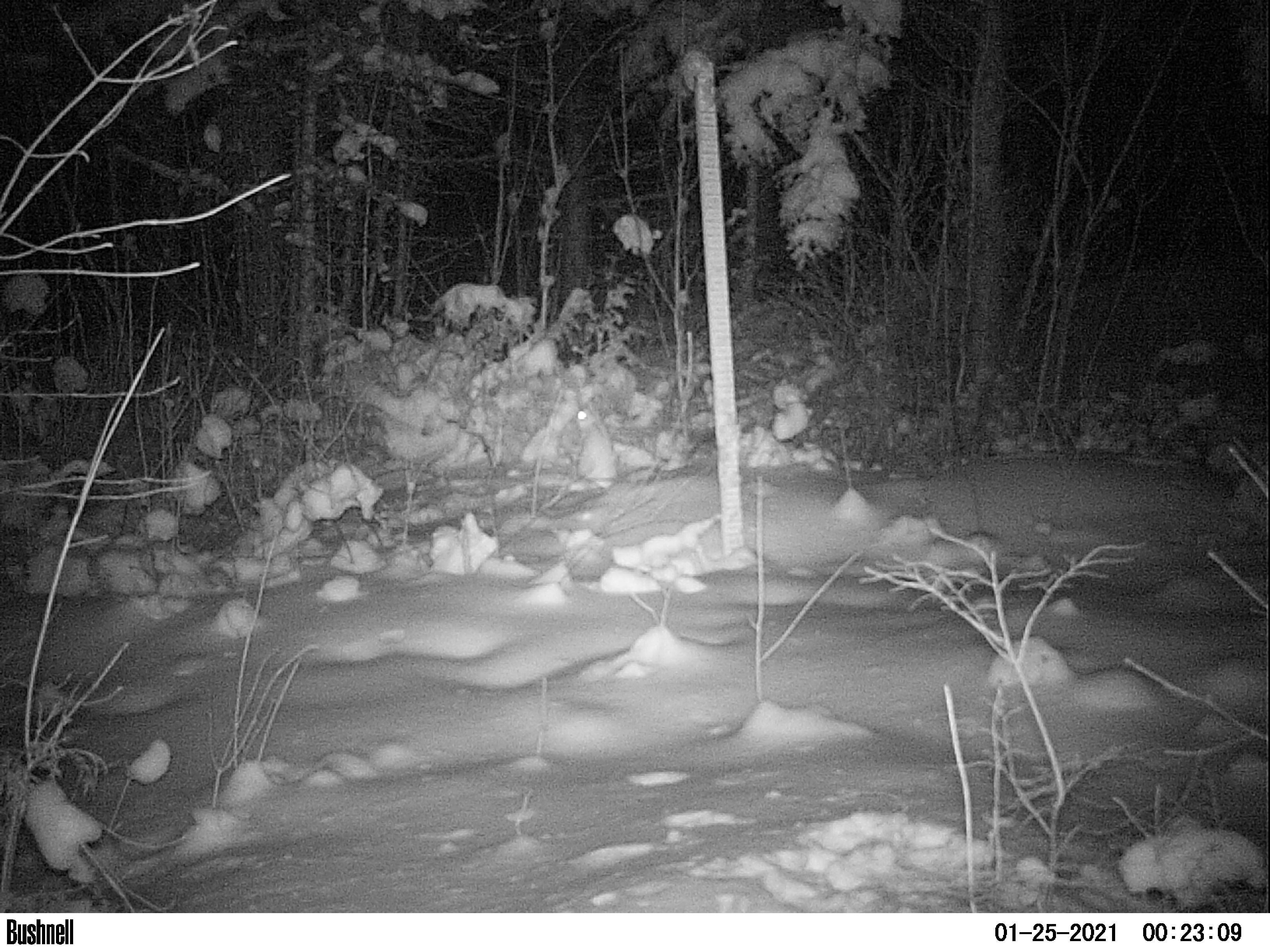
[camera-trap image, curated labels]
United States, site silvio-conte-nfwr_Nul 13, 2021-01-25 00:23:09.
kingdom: Animalia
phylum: Chordata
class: Mammalia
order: Lagomorpha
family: Leporidae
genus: Lepus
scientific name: Lepus americanus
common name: snowshoe hare